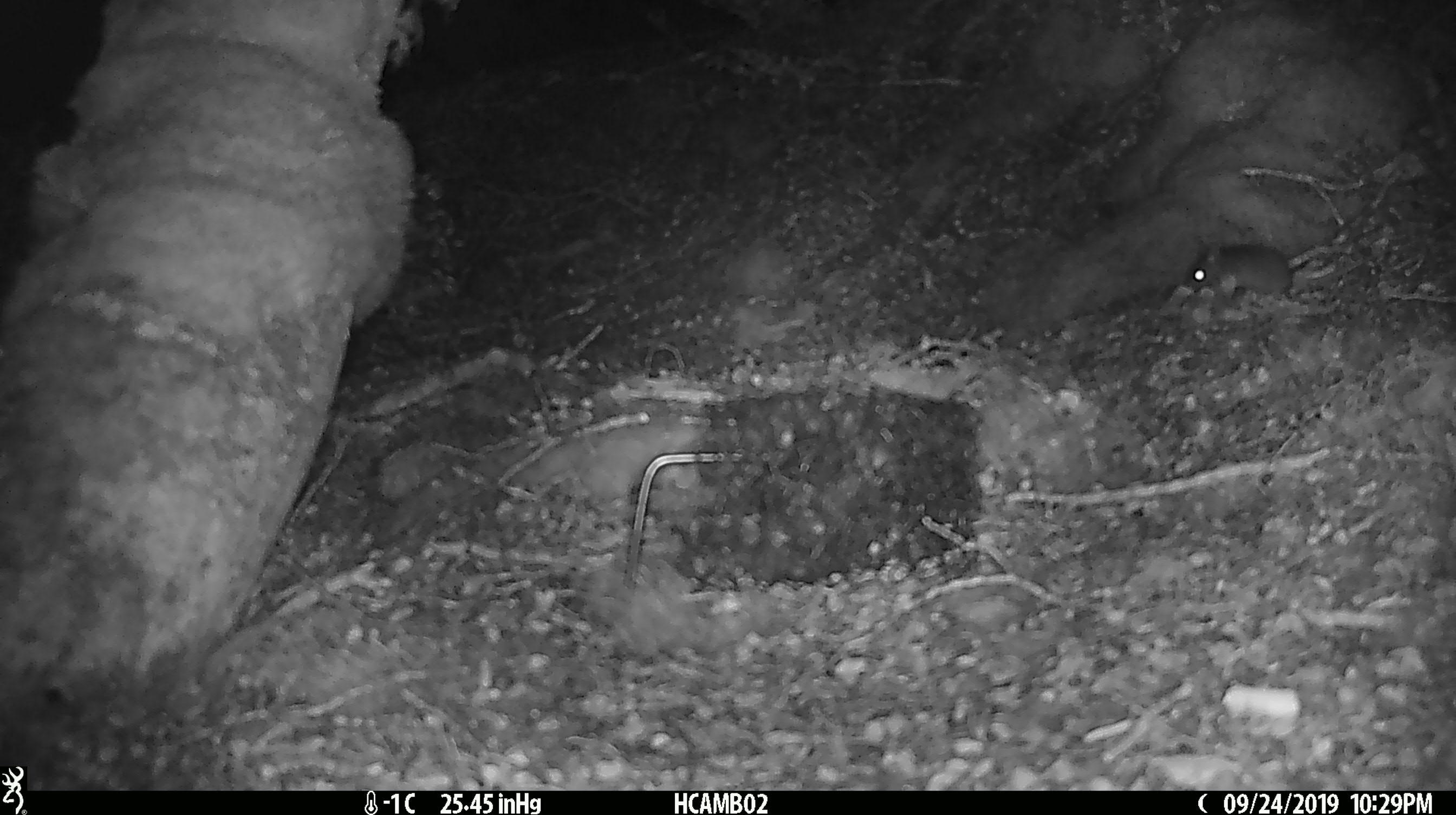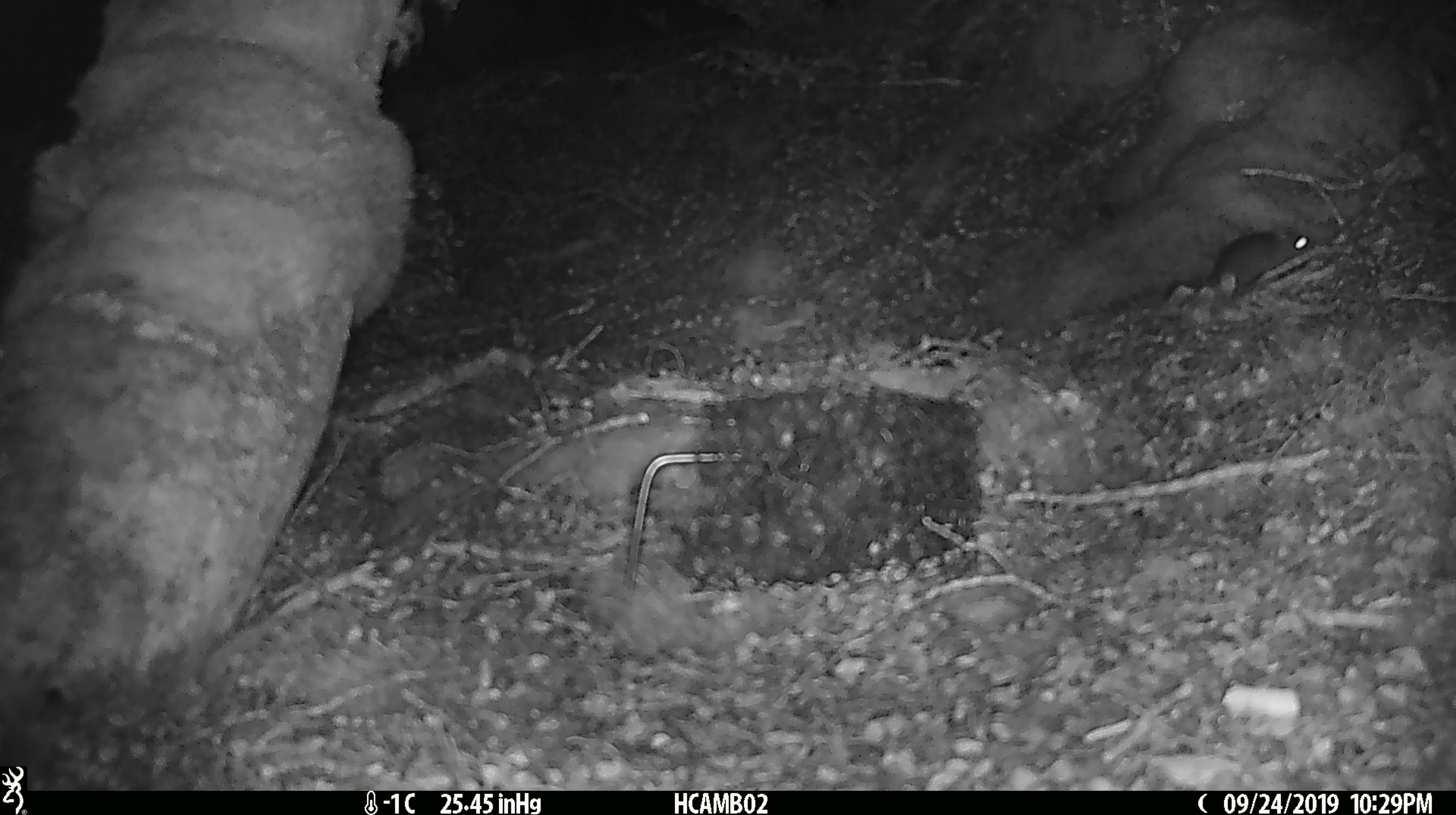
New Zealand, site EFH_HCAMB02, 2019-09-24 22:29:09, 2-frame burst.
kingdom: Animalia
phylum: Chordata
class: Mammalia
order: Rodentia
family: Muridae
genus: Mus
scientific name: Mus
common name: mouse